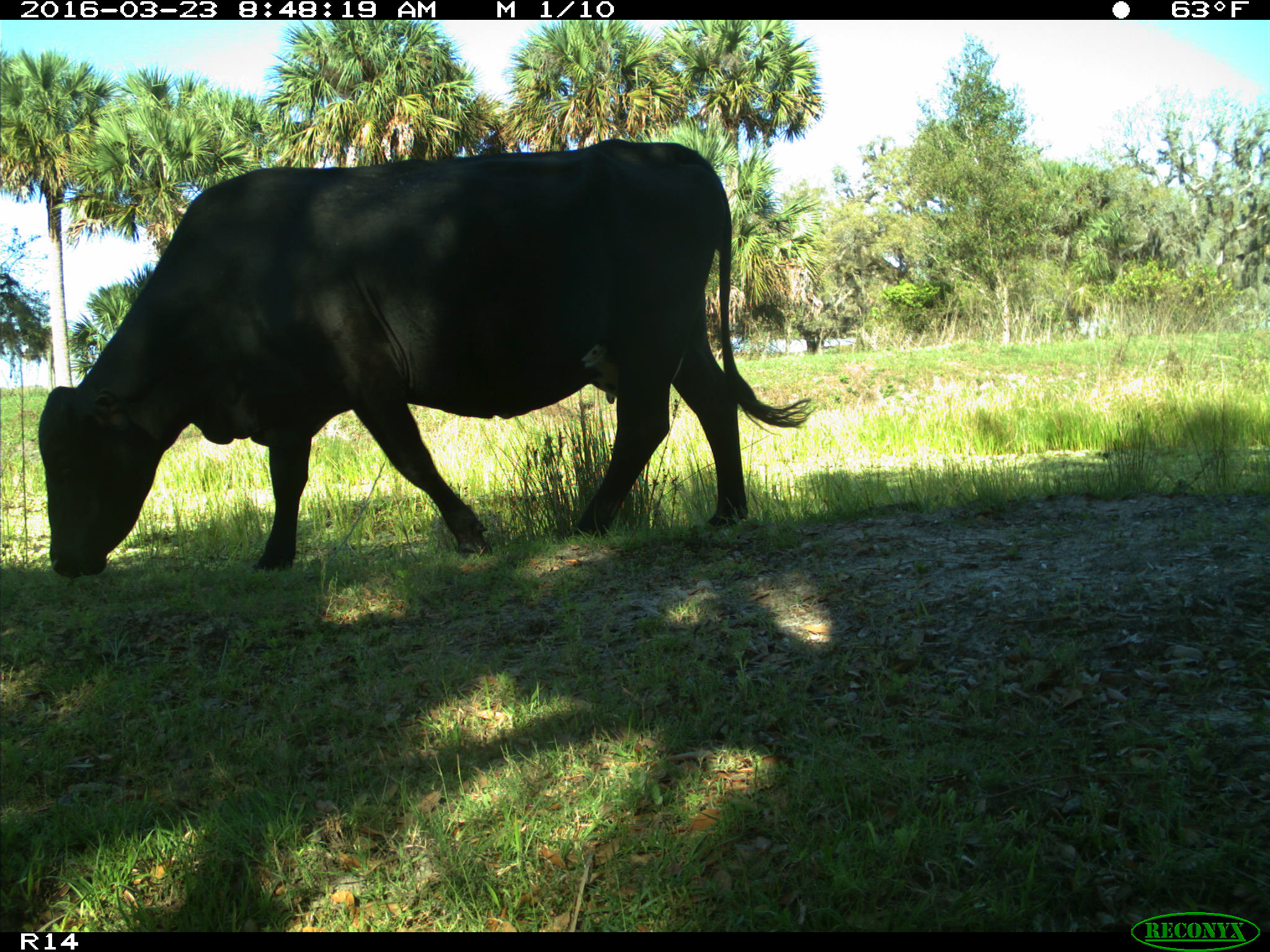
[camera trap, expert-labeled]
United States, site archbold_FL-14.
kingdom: Animalia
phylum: Chordata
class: Mammalia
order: Artiodactyla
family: Bovidae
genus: Bos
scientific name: Bos taurus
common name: domestic cow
Bos taurus (domestic cow).